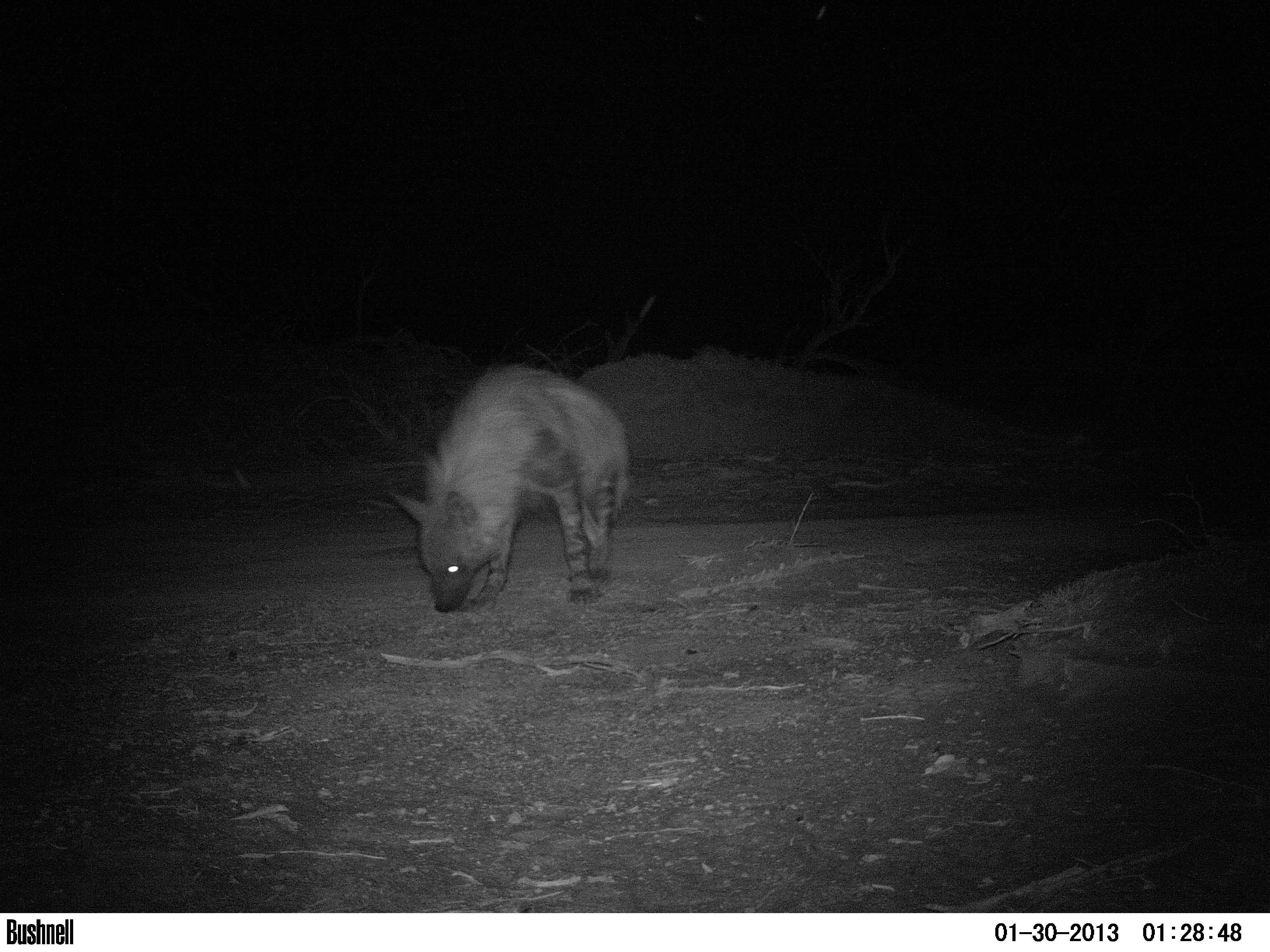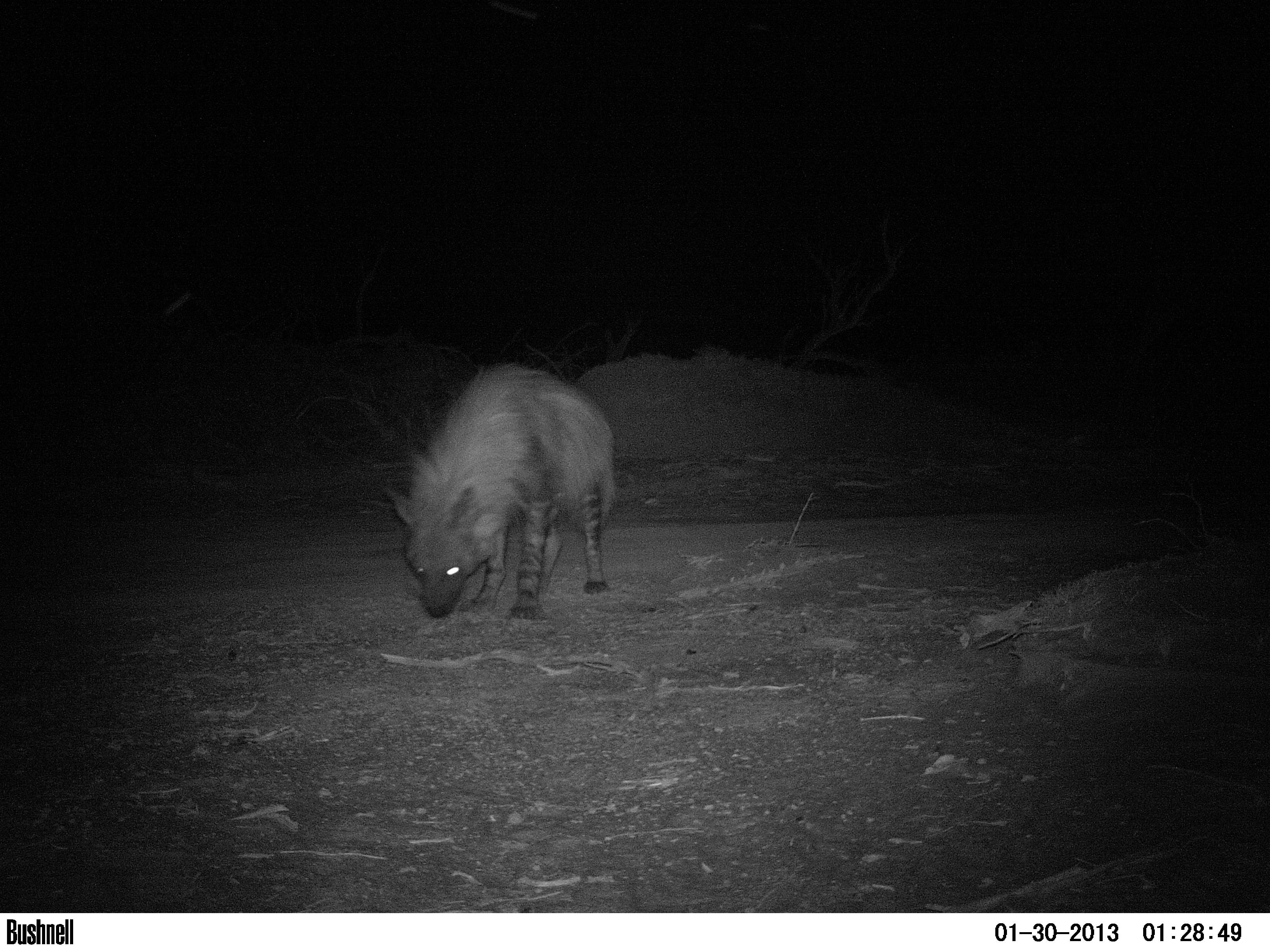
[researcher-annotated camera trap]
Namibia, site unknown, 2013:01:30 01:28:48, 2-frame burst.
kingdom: Animalia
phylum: Chordata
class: Mammalia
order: Carnivora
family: Hyaenidae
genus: Parahyaena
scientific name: Parahyaena brunnea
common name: brown hyena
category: hyaena brunnea